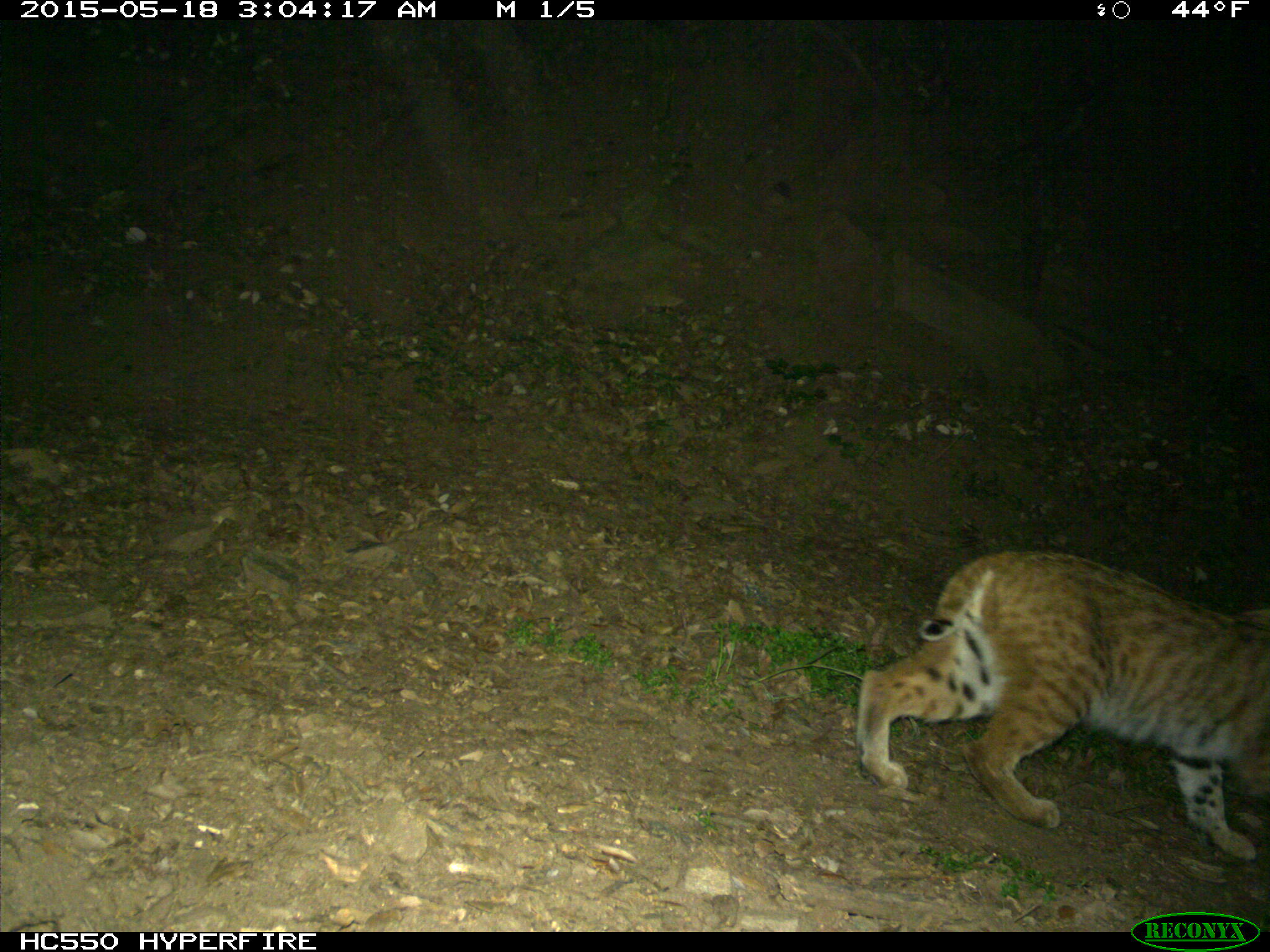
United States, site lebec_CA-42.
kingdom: Animalia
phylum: Chordata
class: Mammalia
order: Carnivora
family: Felidae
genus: Lynx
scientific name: Lynx rufus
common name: bobcat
Lynx rufus (bobcat).